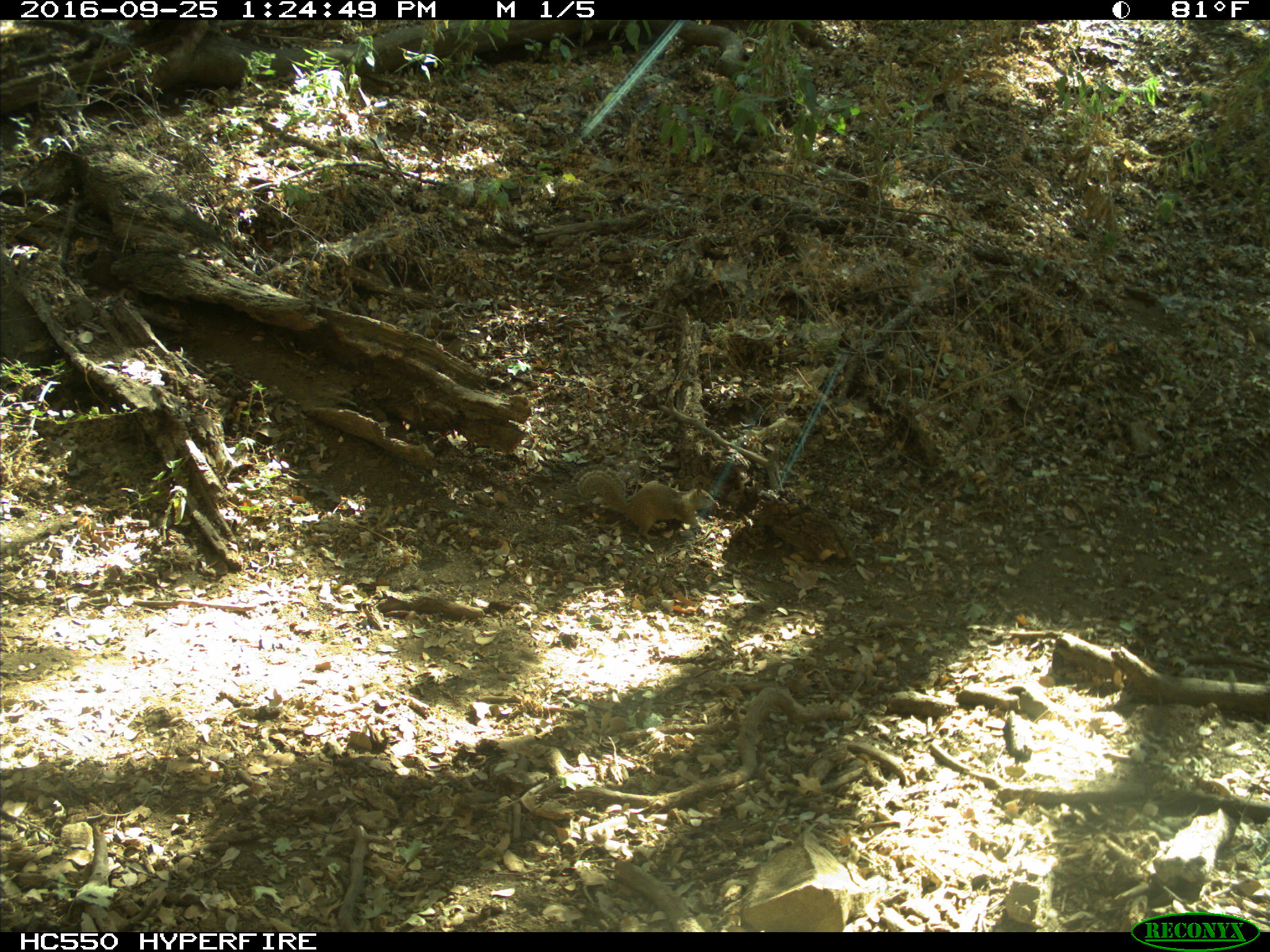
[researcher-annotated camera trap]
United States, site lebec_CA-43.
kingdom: Animalia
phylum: Chordata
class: Mammalia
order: Rodentia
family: Sciuridae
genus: Otospermophilus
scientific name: Otospermophilus beecheyi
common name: california ground squirrel